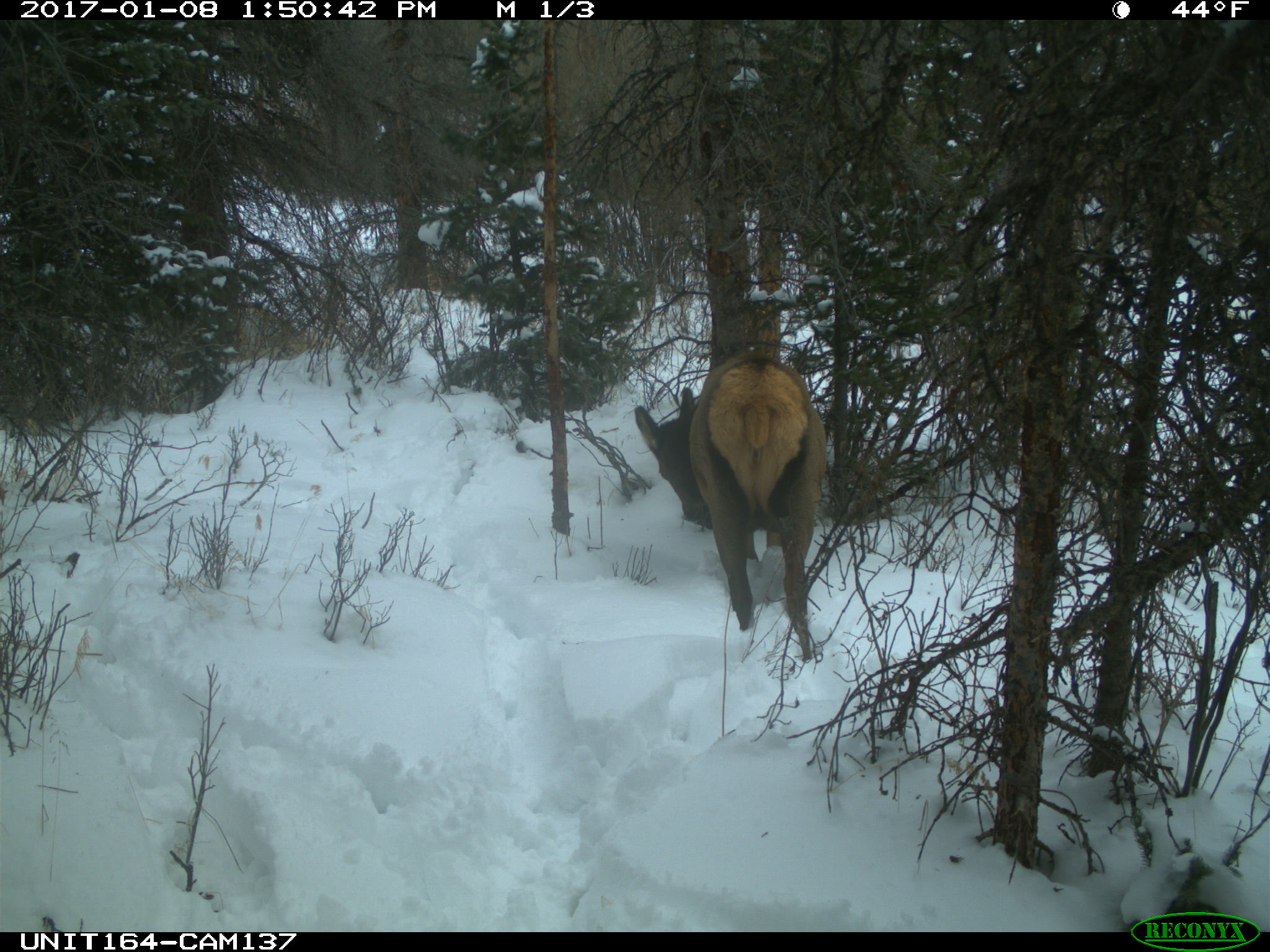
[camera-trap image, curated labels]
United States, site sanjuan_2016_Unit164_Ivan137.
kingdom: Animalia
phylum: Chordata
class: Mammalia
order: Artiodactyla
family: Cervidae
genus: Cervus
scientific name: Cervus elaphus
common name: red deer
Cervus elaphus (red deer).